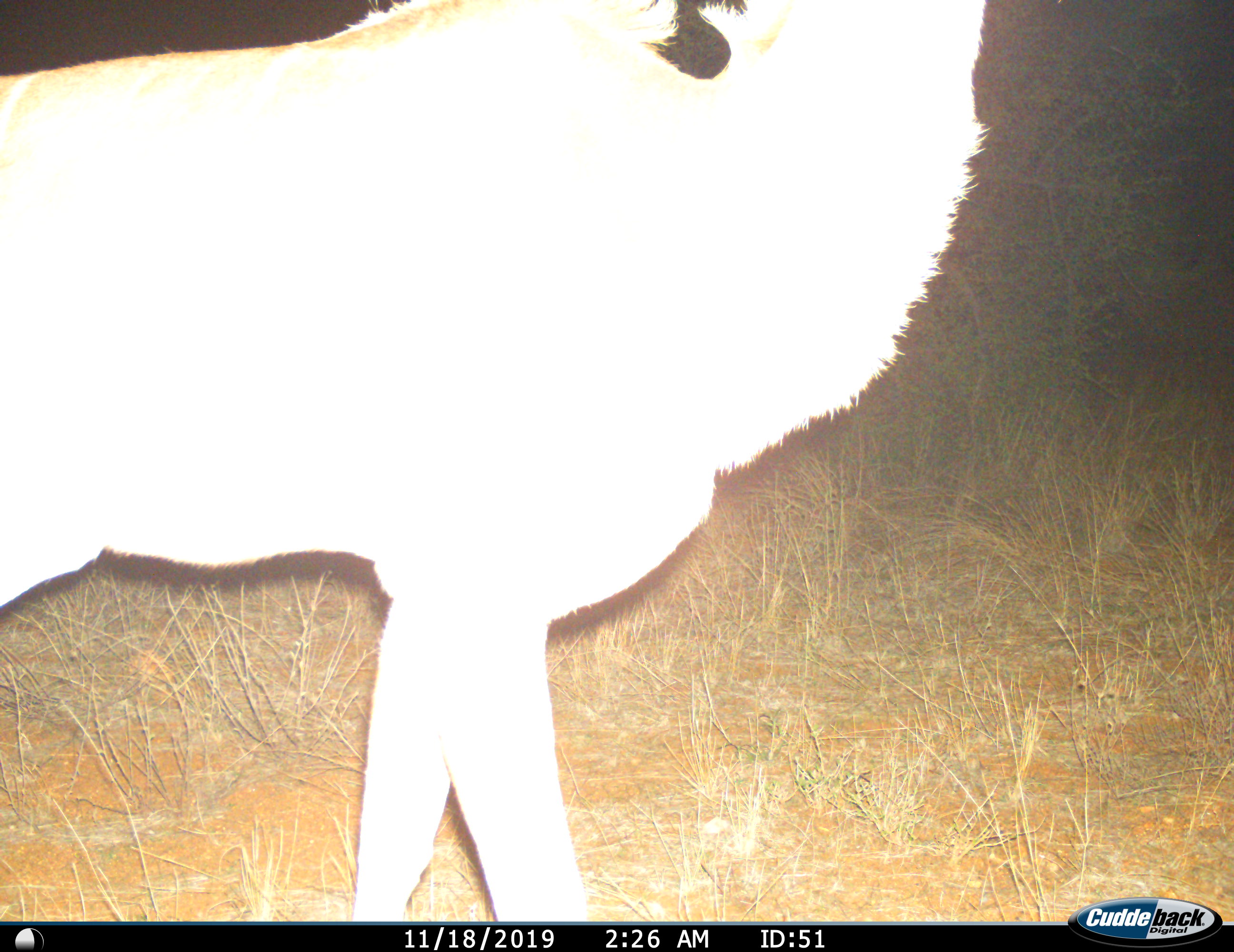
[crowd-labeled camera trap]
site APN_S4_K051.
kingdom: Animalia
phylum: Chordata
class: Mammalia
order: Artiodactyla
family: Bovidae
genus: Tragelaphus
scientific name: Tragelaphus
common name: kudu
Kudu (Tragelaphus), count 1. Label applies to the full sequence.